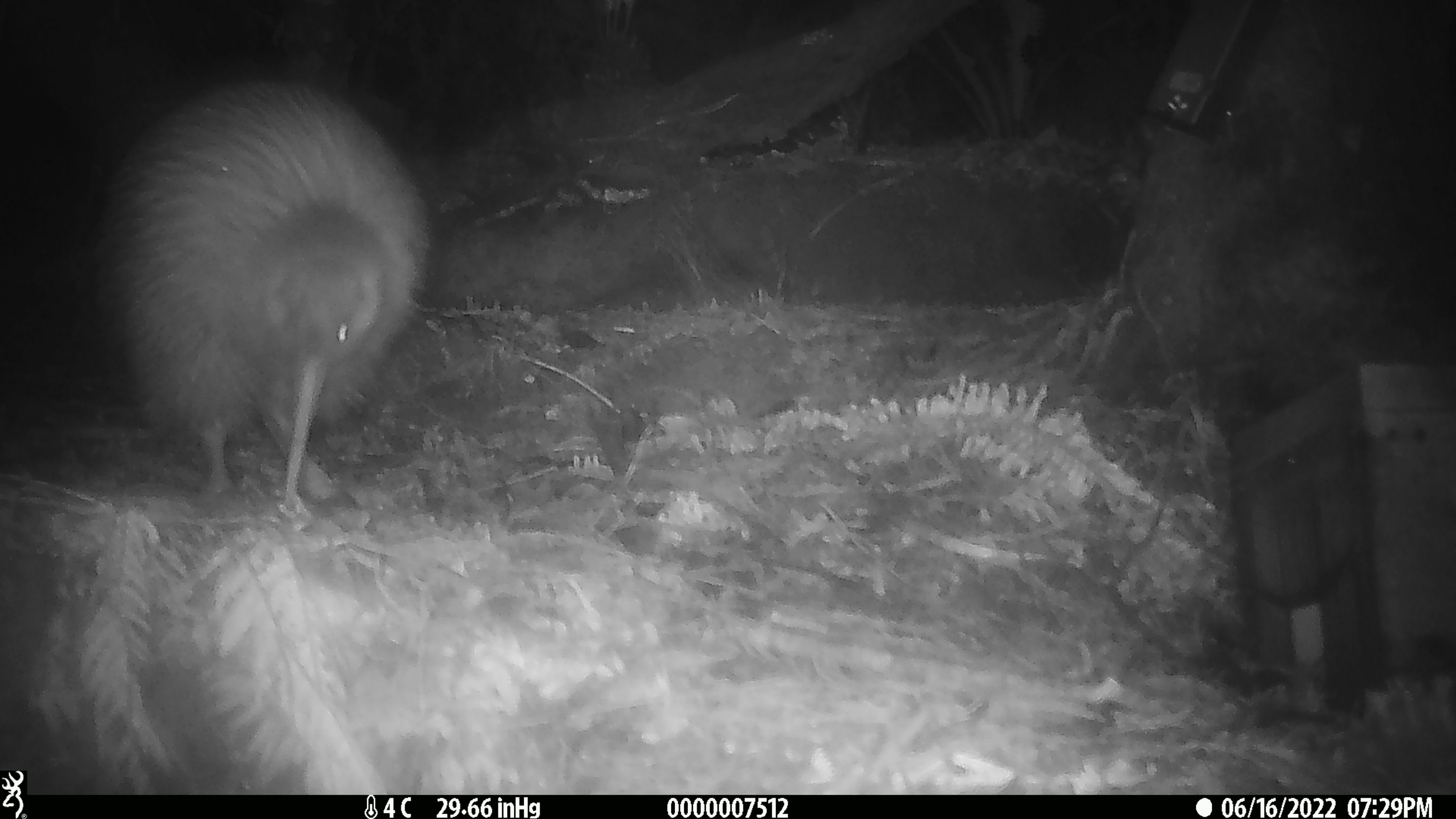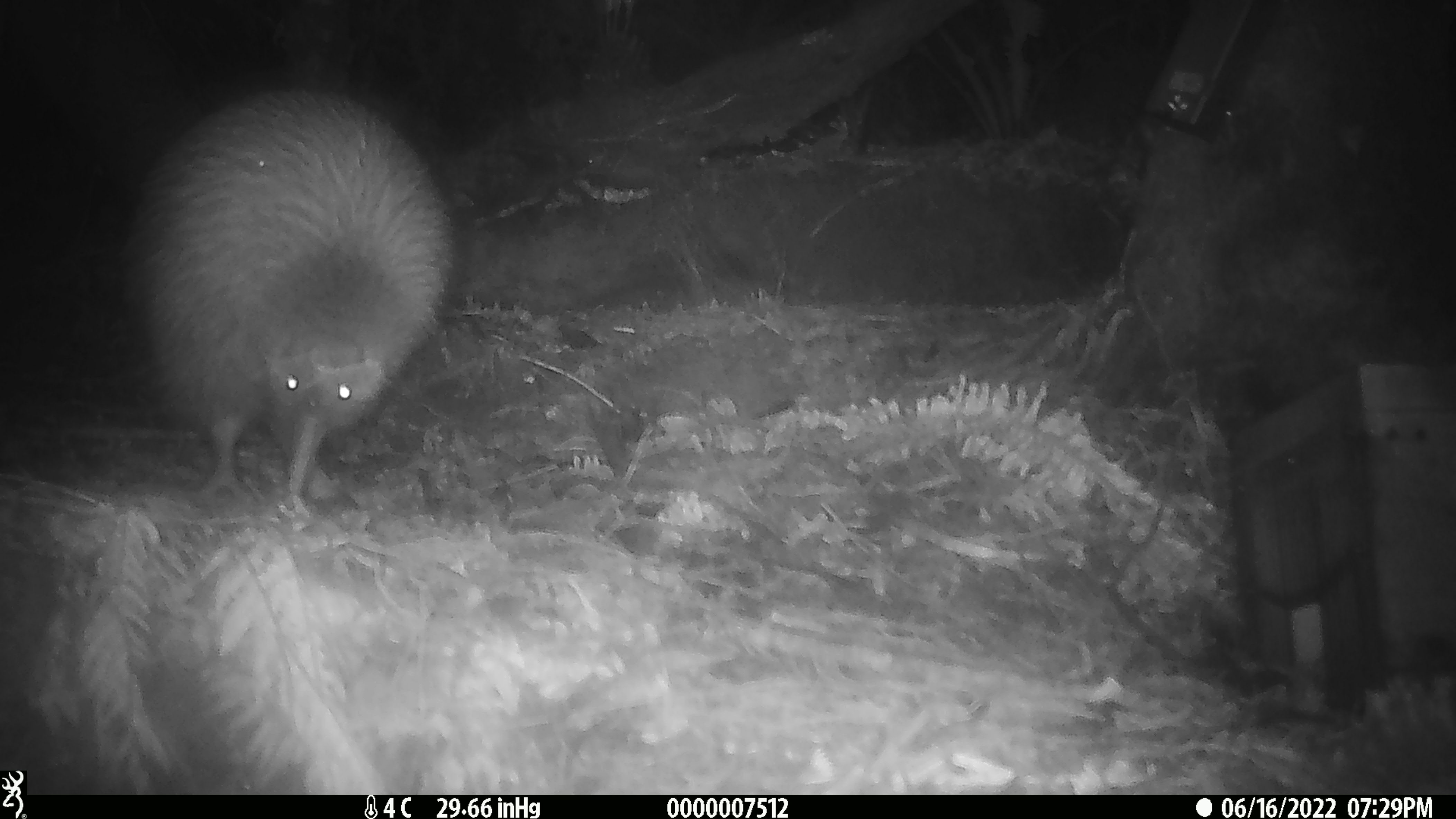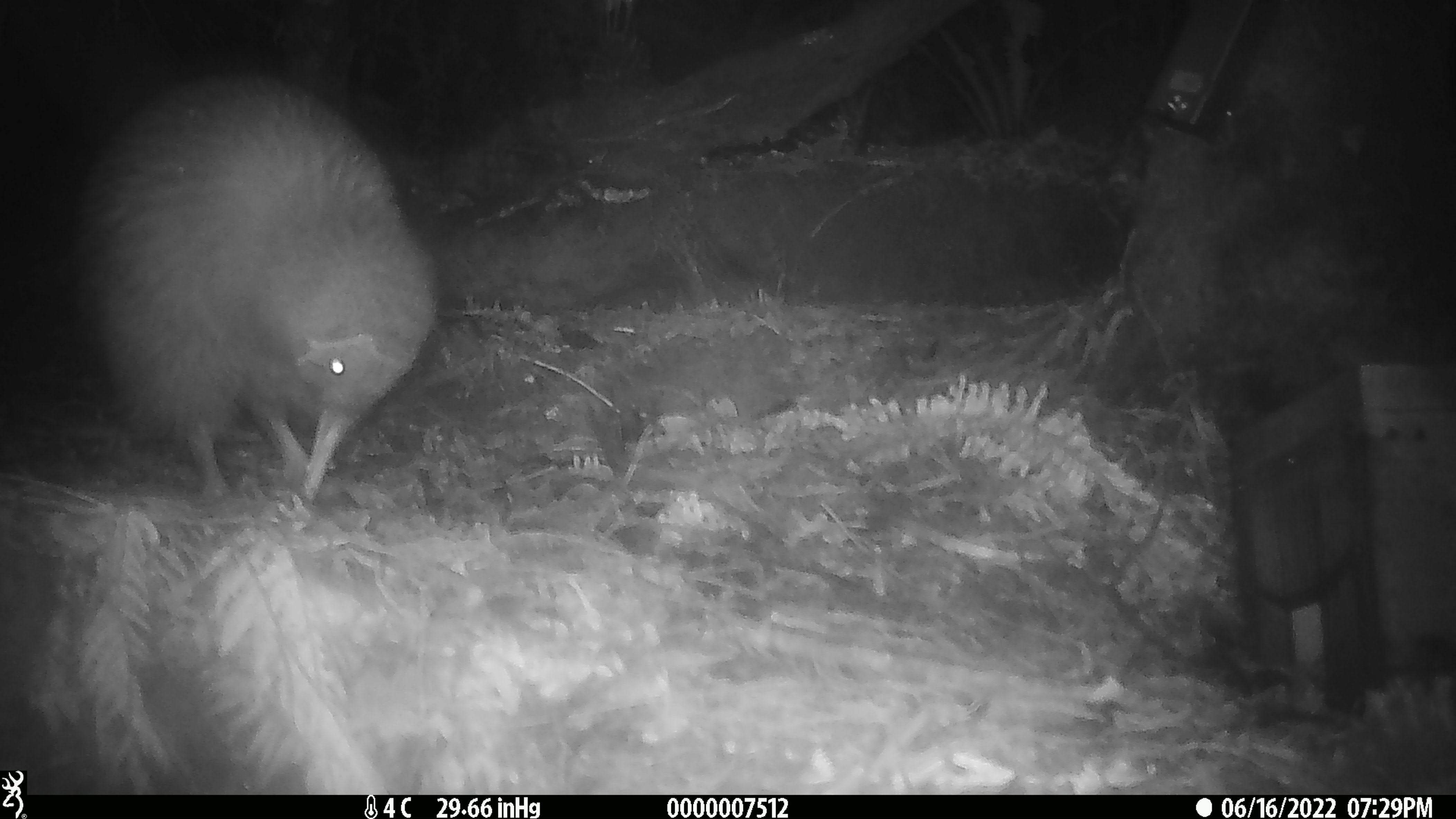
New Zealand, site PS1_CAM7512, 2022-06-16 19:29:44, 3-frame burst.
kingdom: Animalia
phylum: Chordata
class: Aves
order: Apterygiformes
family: Apterygidae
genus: Apteryx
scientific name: Apteryx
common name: kiwi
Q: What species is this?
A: Kiwi (Apteryx).